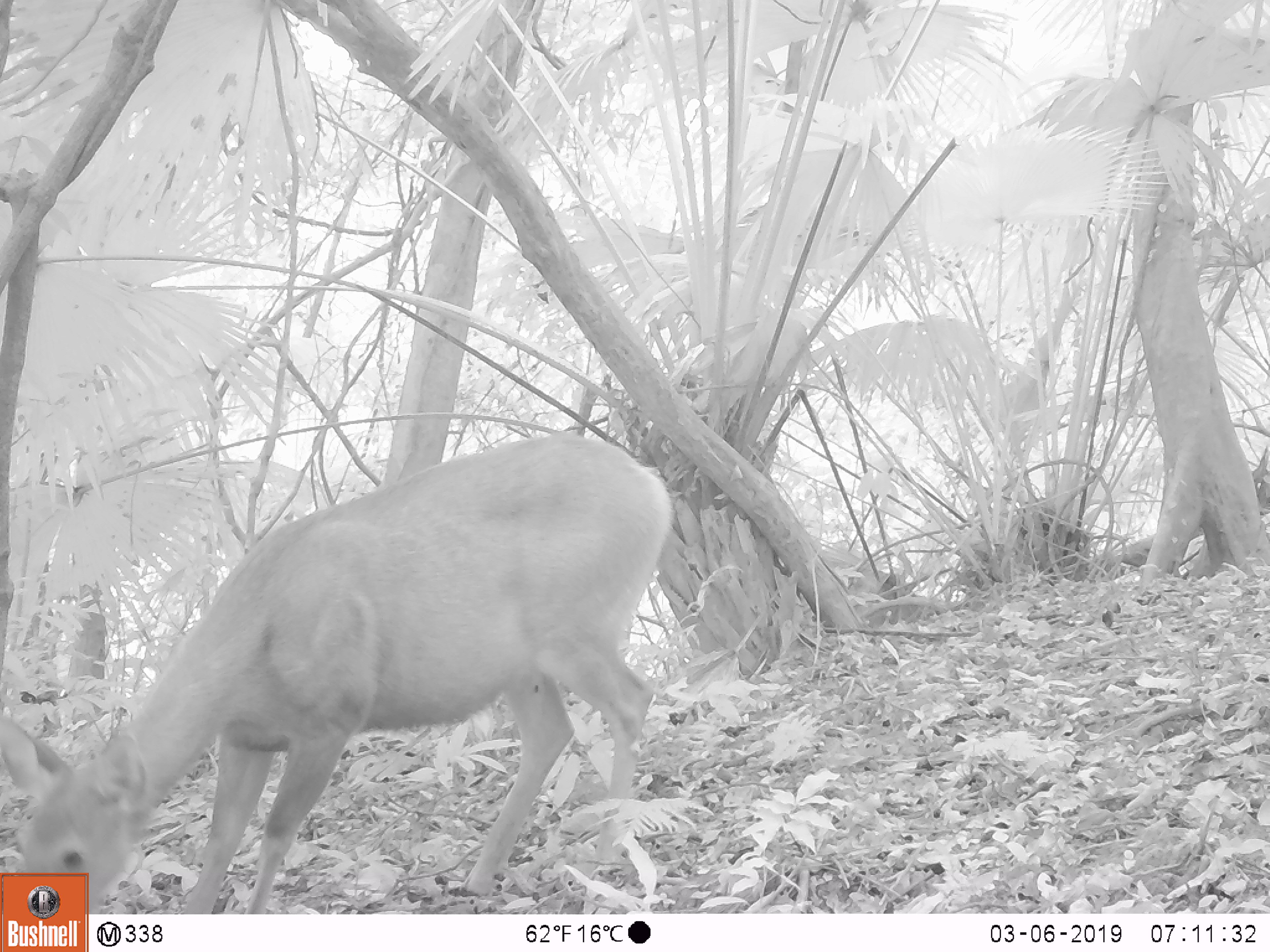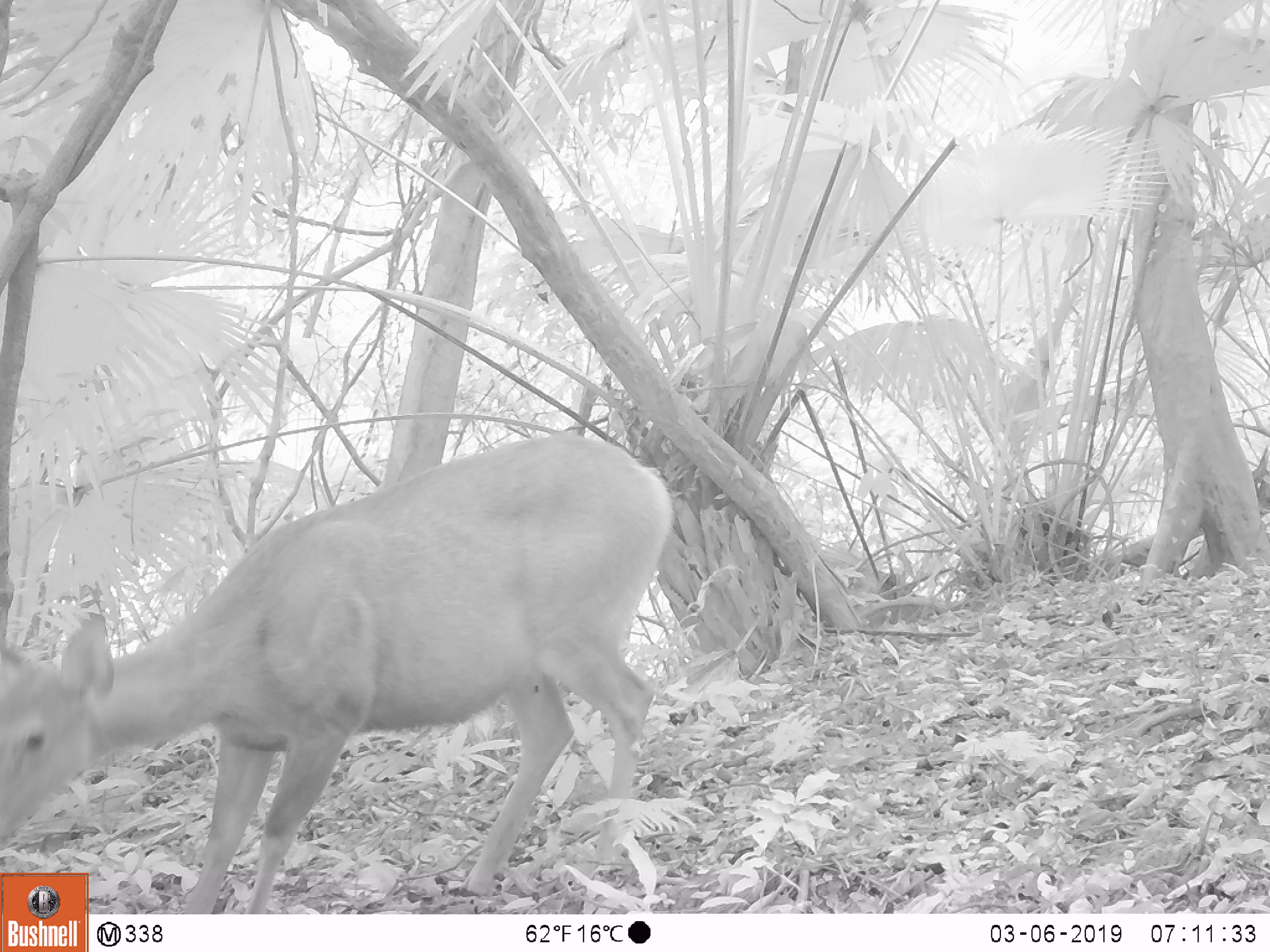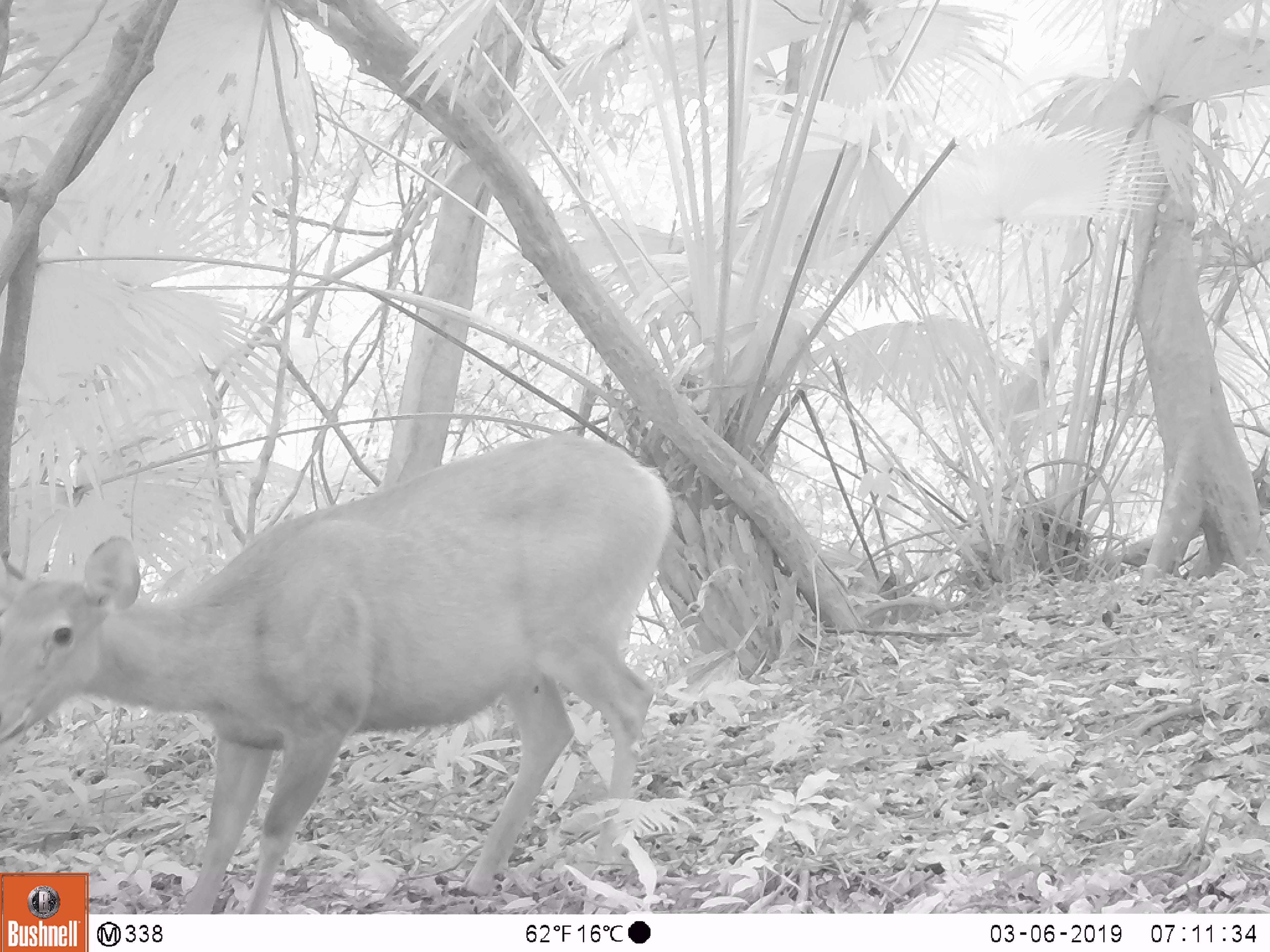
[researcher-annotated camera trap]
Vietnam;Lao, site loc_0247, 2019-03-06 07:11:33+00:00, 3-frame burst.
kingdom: Animalia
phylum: Chordata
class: Mammalia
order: Artiodactyla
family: Cervidae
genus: Rusa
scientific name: Rusa unicolor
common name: sambar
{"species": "sambar (Rusa unicolor)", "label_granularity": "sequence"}